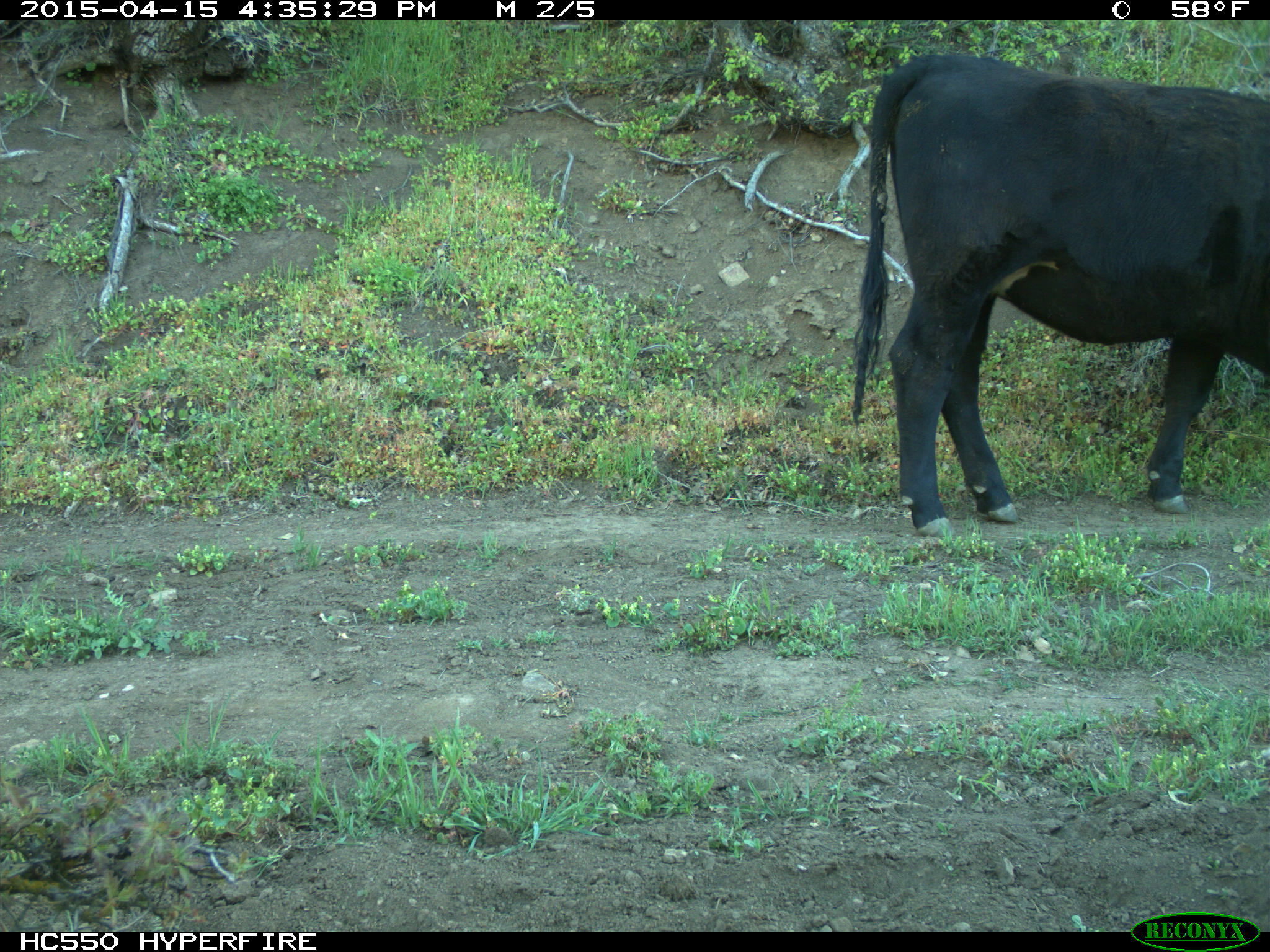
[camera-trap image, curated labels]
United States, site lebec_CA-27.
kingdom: Animalia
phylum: Chordata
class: Mammalia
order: Artiodactyla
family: Bovidae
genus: Bos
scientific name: Bos taurus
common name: domestic cow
Bos taurus (domestic cow).